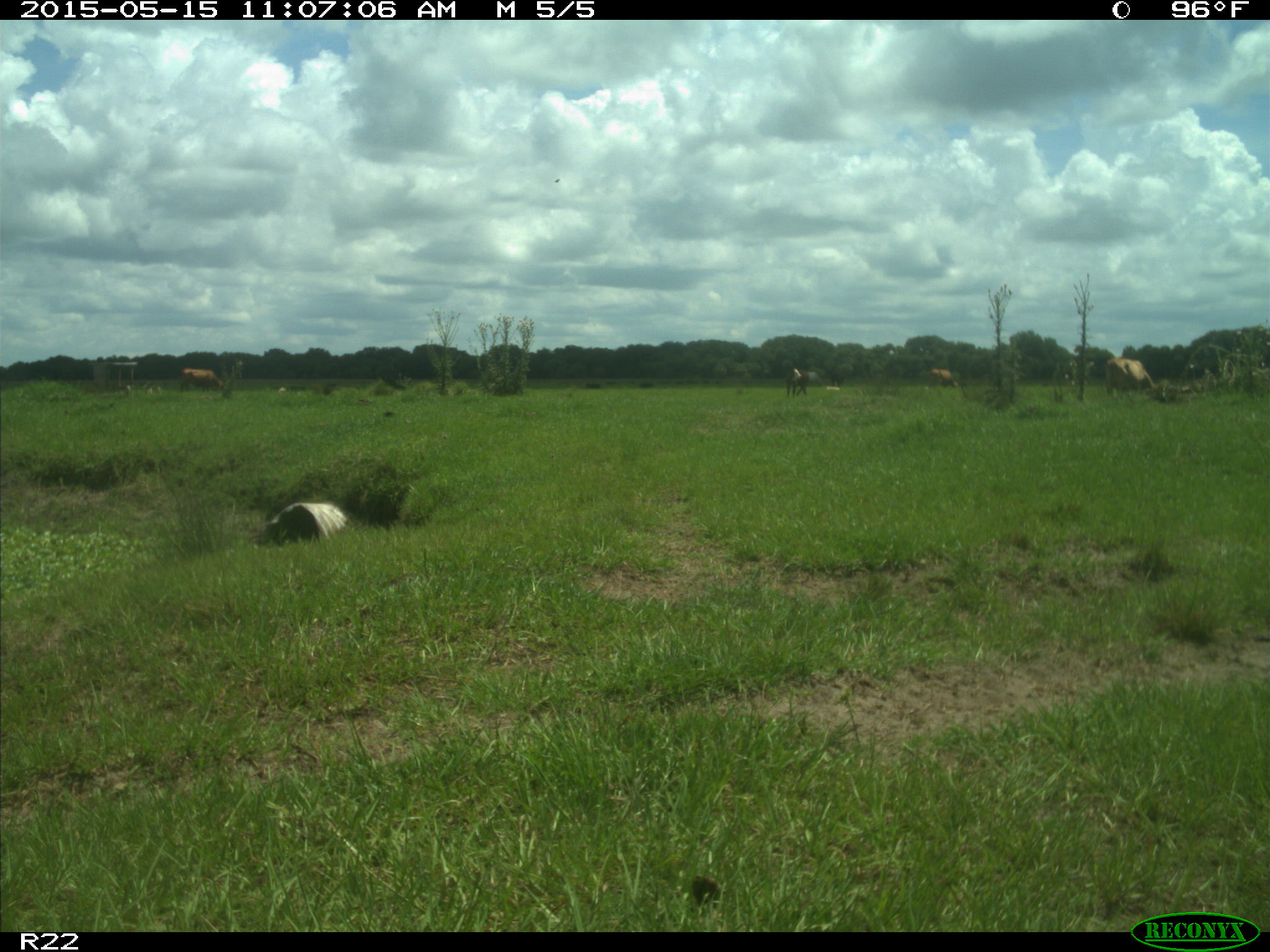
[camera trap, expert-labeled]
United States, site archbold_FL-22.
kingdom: Animalia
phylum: Chordata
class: Mammalia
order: Artiodactyla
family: Bovidae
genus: Bos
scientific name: Bos taurus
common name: domestic cow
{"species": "Bos taurus (domestic cow)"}